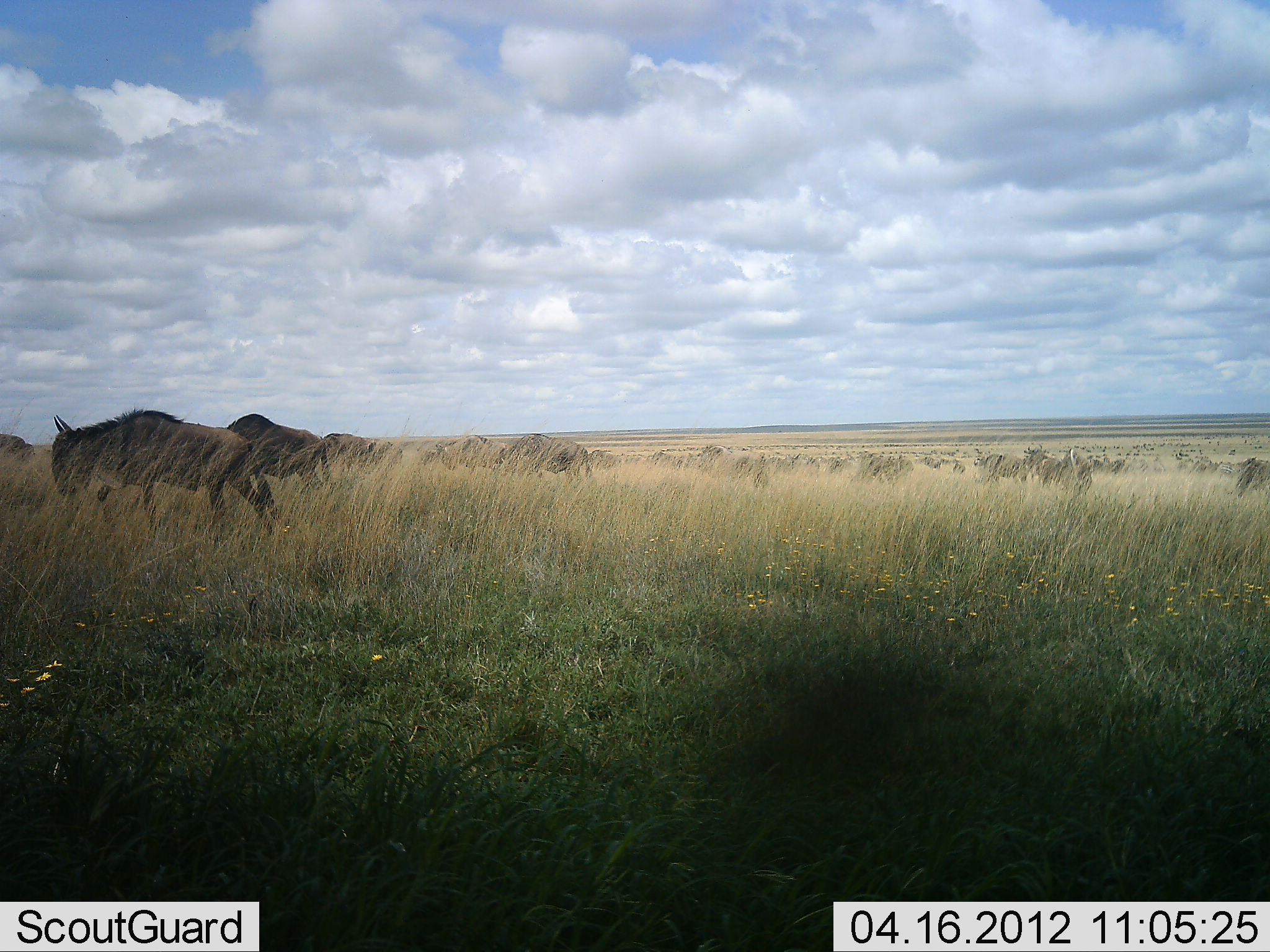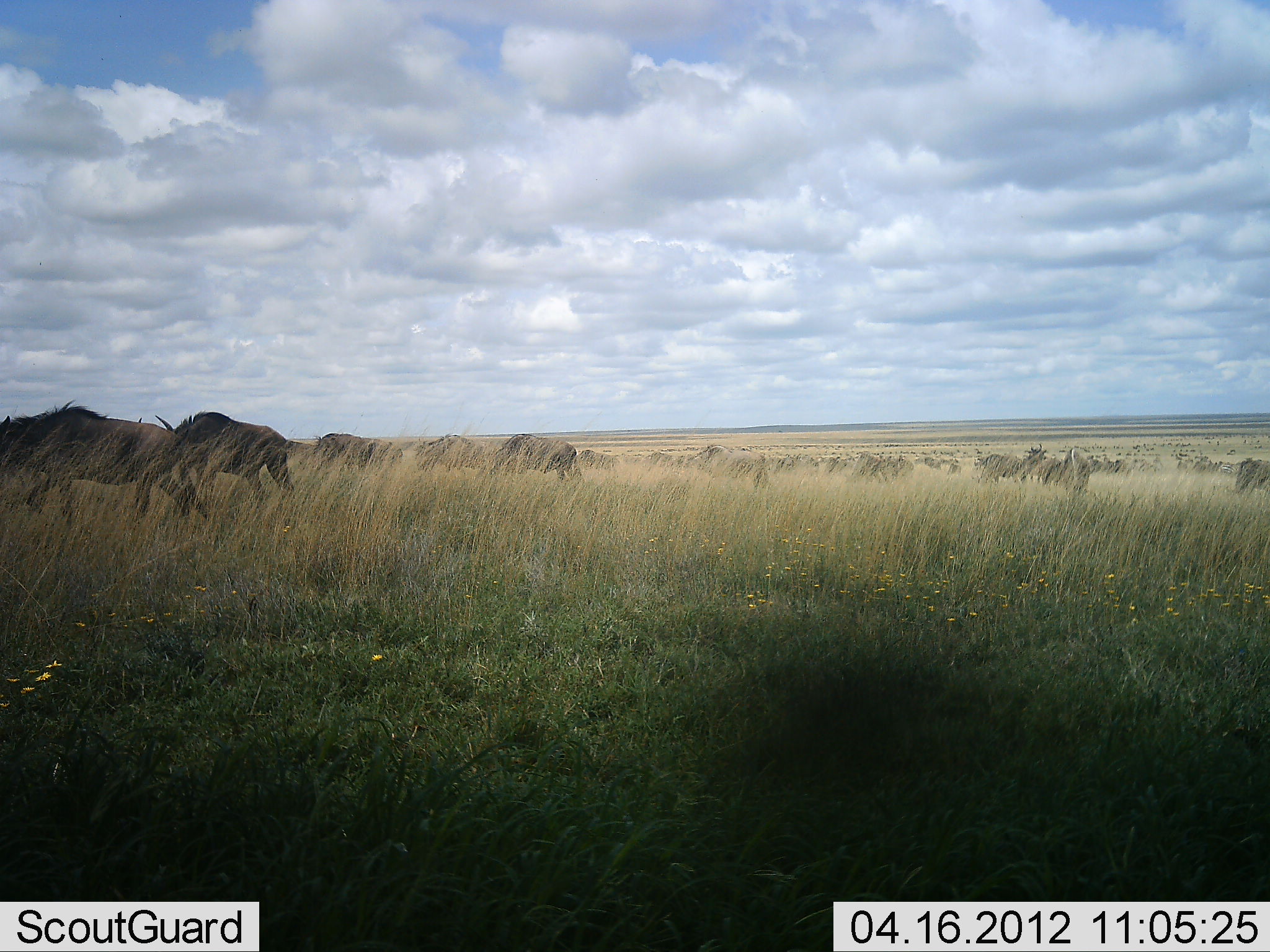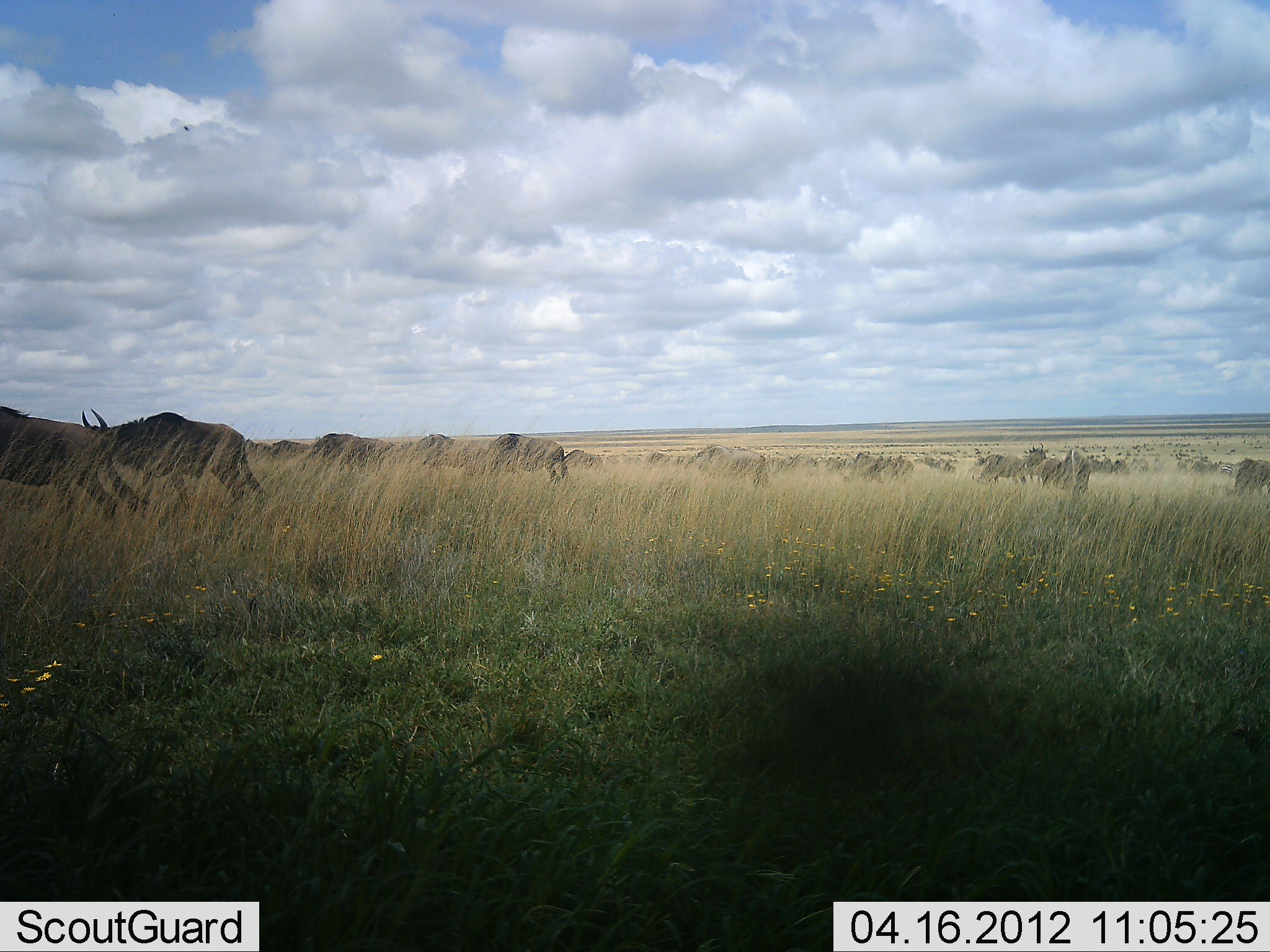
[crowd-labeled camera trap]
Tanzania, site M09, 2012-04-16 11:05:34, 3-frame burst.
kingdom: Animalia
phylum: Chordata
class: Mammalia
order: Artiodactyla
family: Bovidae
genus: Connochaetes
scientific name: Connochaetes taurinus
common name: blue wildebeest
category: wildebeest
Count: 11-50.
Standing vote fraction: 31%.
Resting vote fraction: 0%.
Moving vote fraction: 94%.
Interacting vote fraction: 6%.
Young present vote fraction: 0%.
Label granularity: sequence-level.